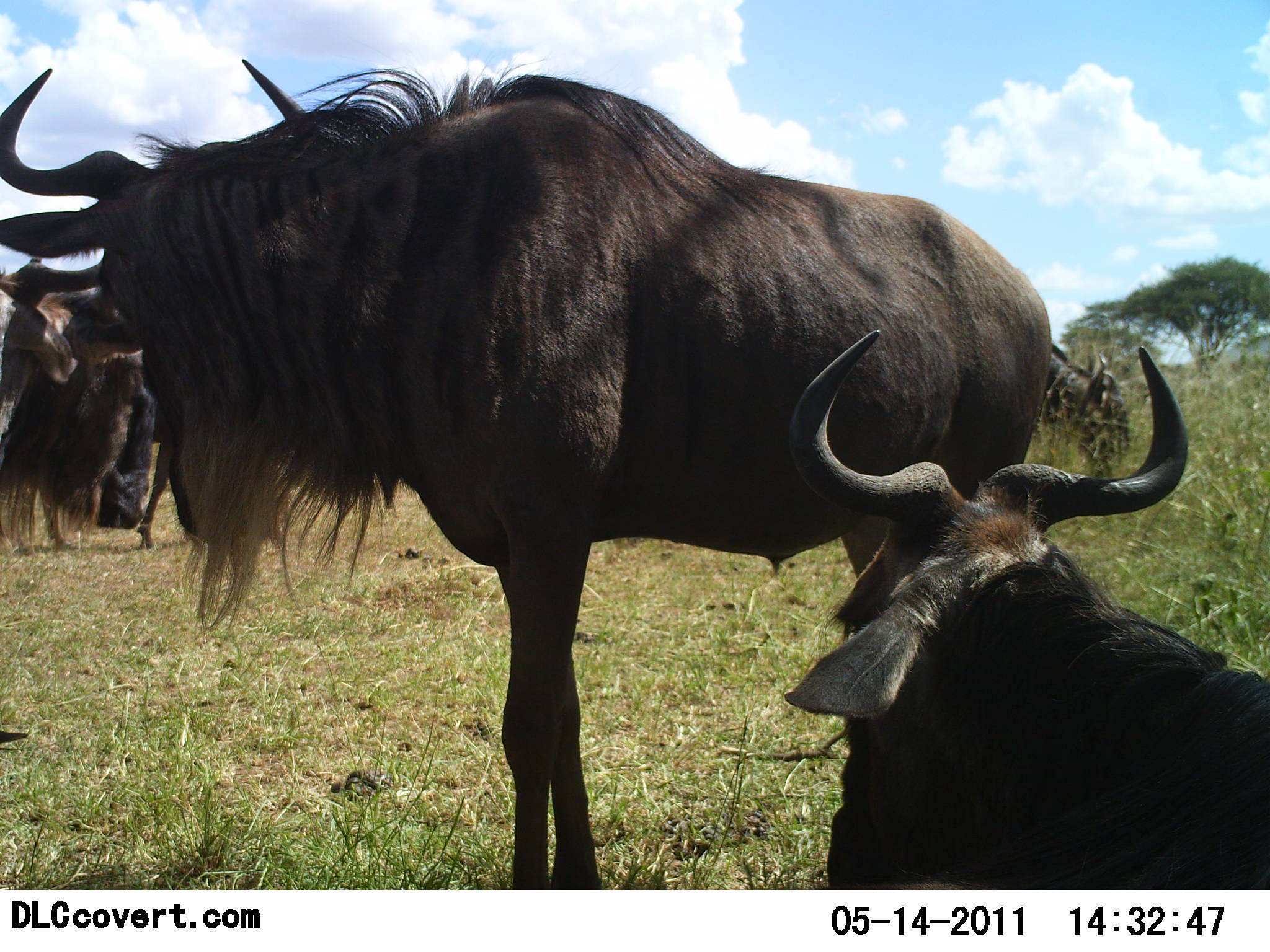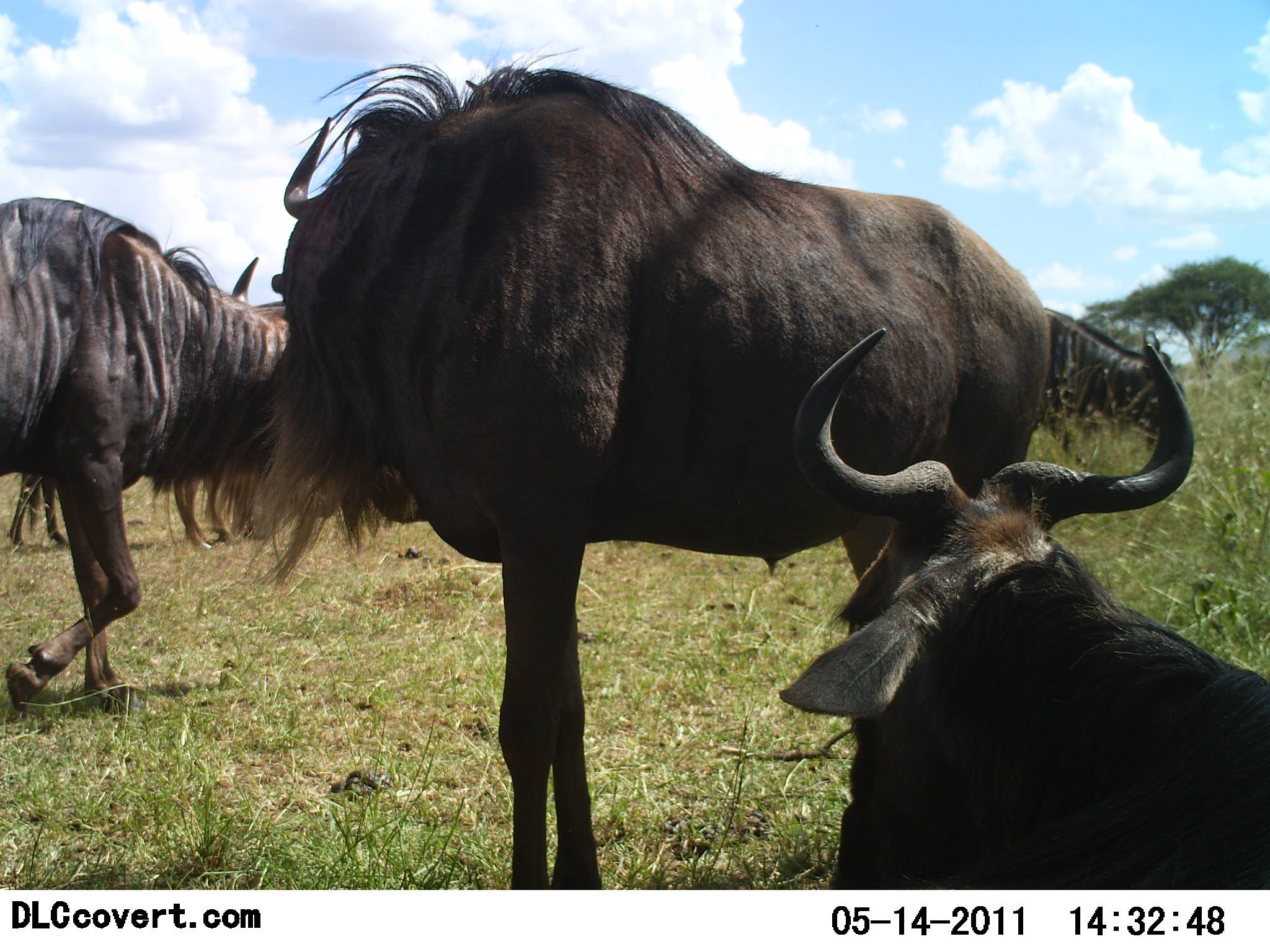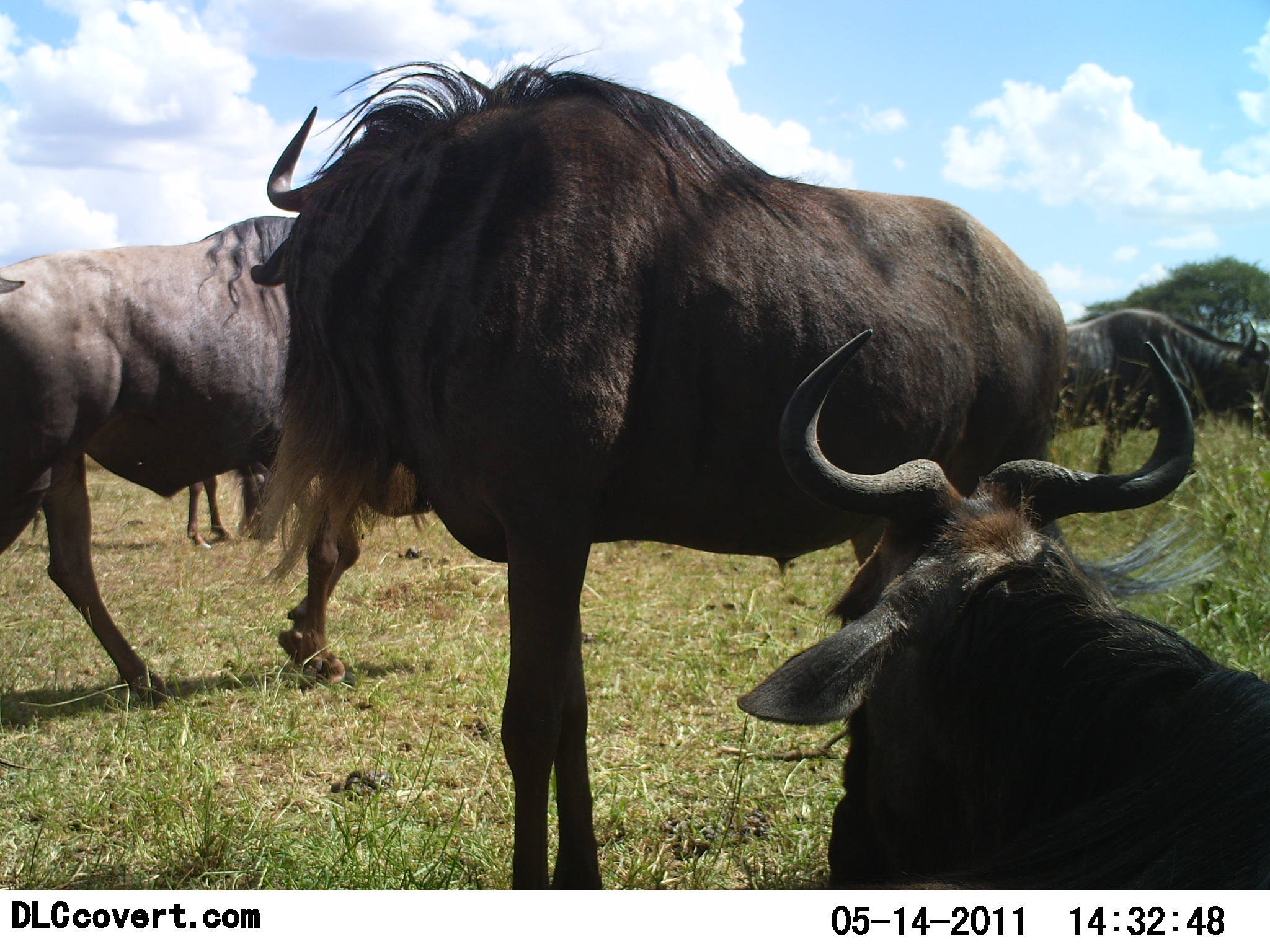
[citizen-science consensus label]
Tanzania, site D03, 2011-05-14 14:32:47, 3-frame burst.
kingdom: Animalia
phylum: Chordata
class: Mammalia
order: Artiodactyla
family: Bovidae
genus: Connochaetes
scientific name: Connochaetes taurinus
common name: blue wildebeest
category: wildebeest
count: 4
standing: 55%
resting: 64%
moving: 55%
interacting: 9%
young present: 0%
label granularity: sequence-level